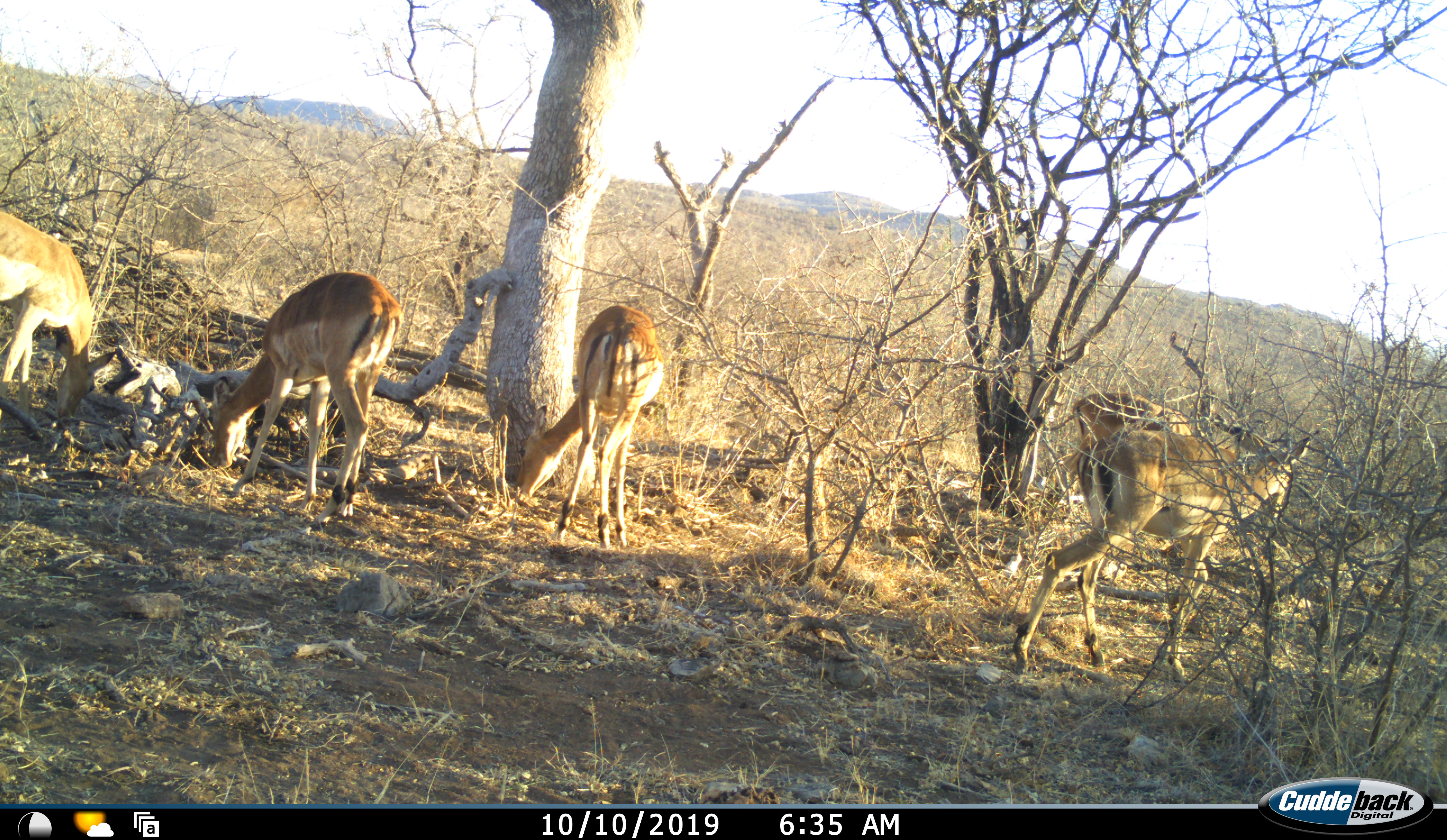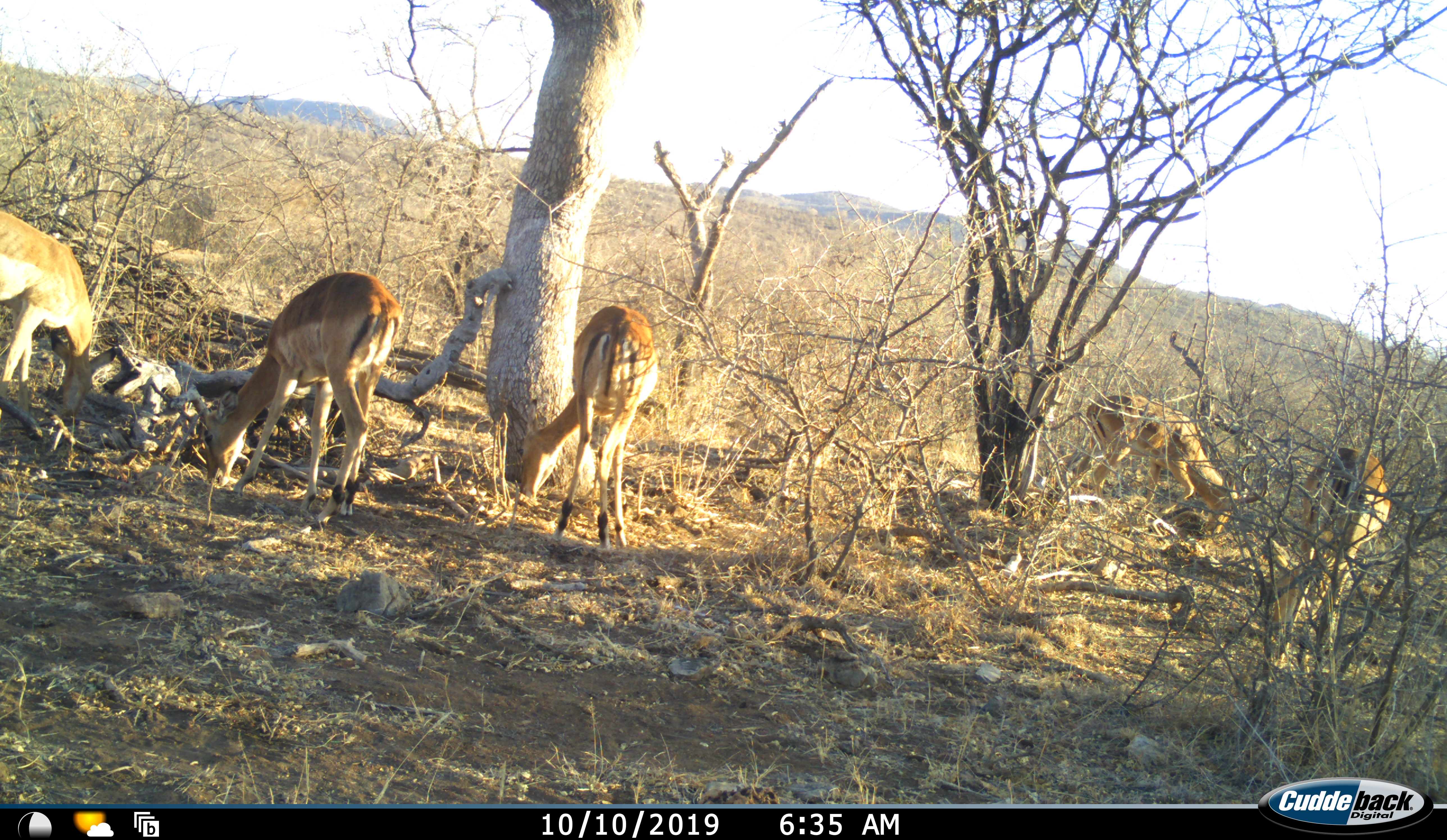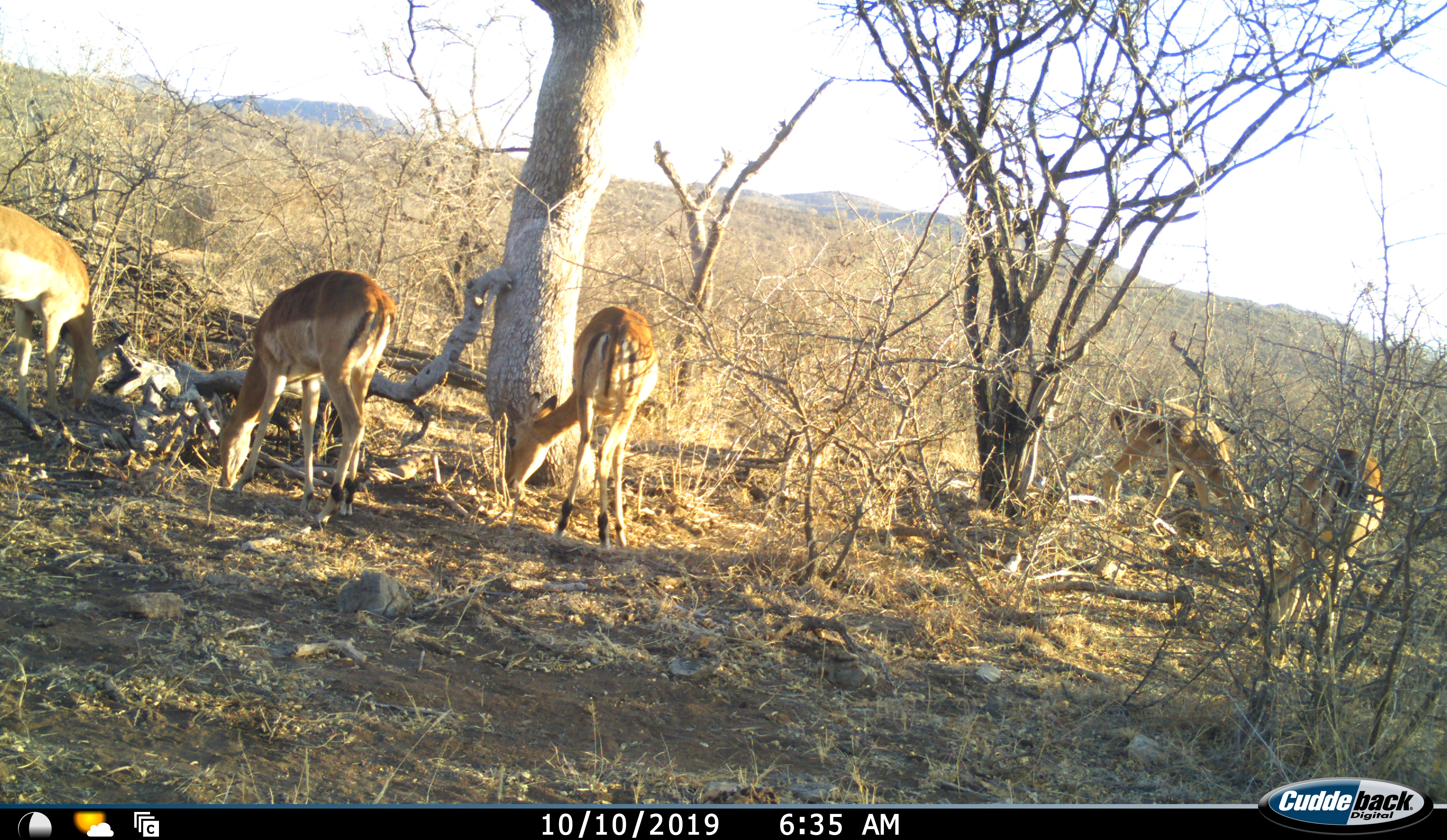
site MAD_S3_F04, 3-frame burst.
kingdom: Animalia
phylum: Chordata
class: Mammalia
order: Artiodactyla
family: Bovidae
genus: Aepyceros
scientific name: Aepyceros melampus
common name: impala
Impala (Aepyceros melampus), count 5. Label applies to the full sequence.